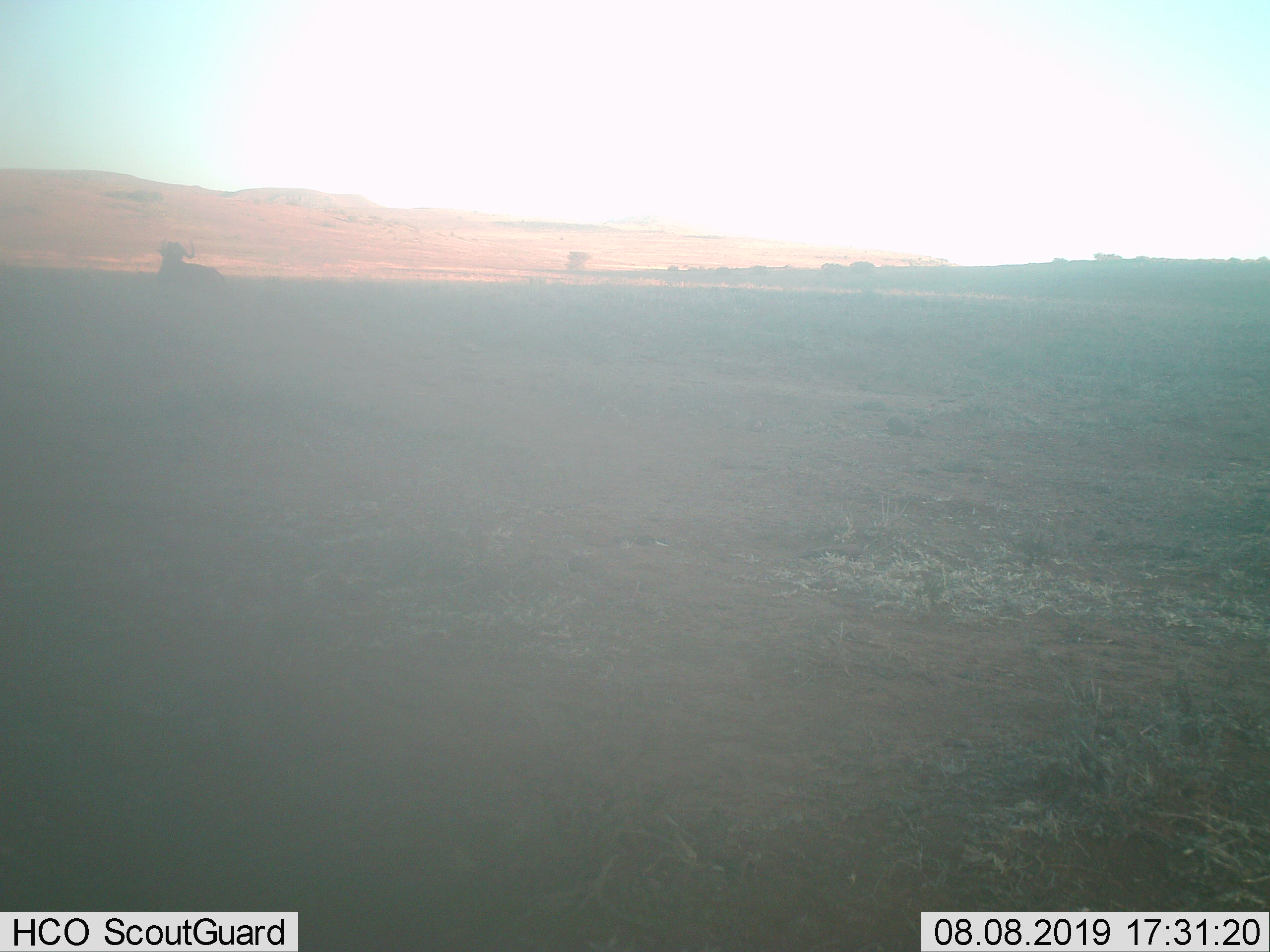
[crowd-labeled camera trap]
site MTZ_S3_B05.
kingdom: Animalia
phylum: Chordata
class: Mammalia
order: Artiodactyla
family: Bovidae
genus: Connochaetes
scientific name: Connochaetes gnou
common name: black wildebeest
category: wildebeestblack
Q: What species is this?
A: Wildebeestblack (black wildebeest) (Connochaetes gnou).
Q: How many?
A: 1.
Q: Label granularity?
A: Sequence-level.